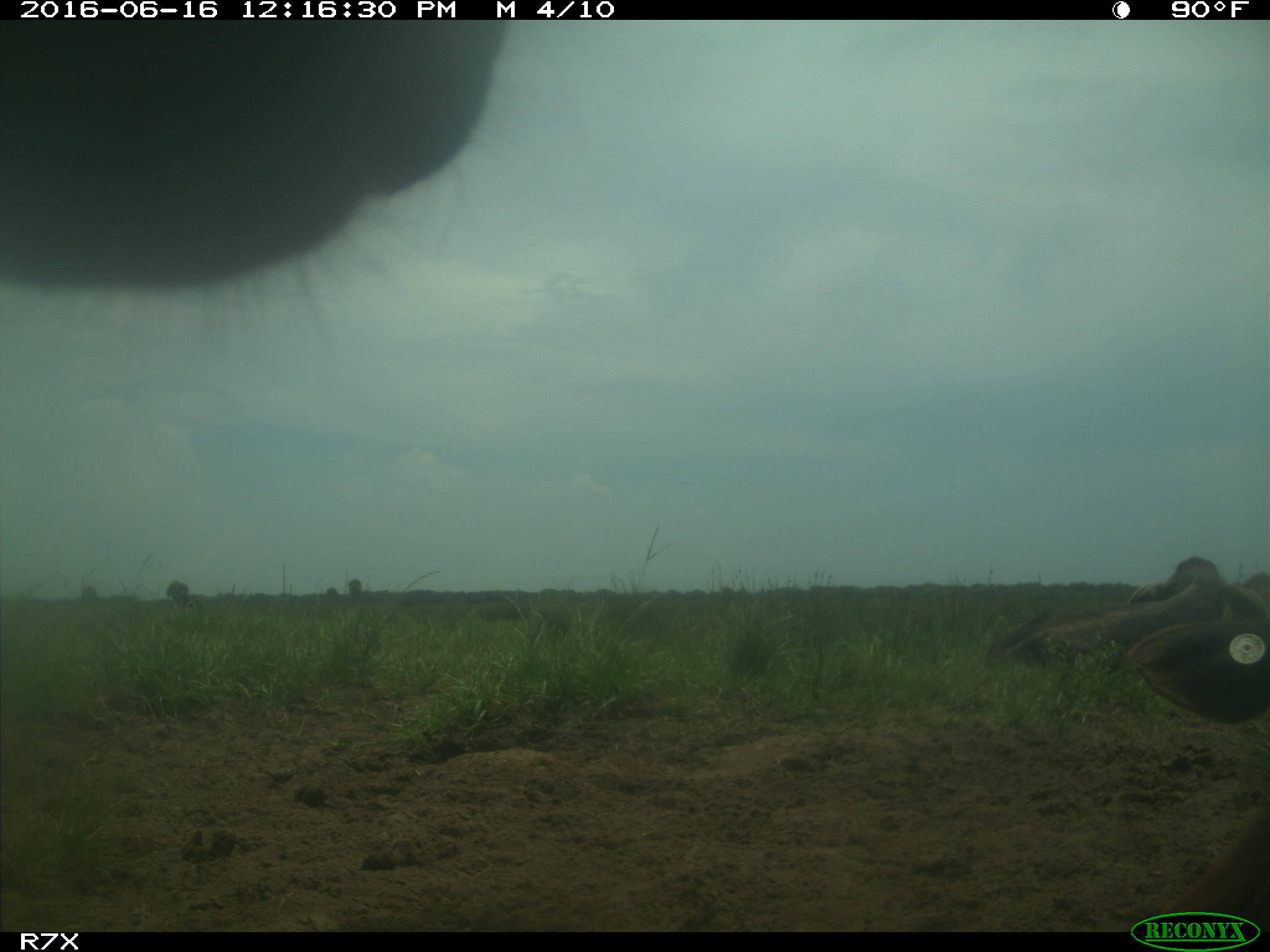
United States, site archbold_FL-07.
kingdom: Animalia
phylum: Chordata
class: Mammalia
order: Artiodactyla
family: Bovidae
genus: Bos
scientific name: Bos taurus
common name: domestic cow